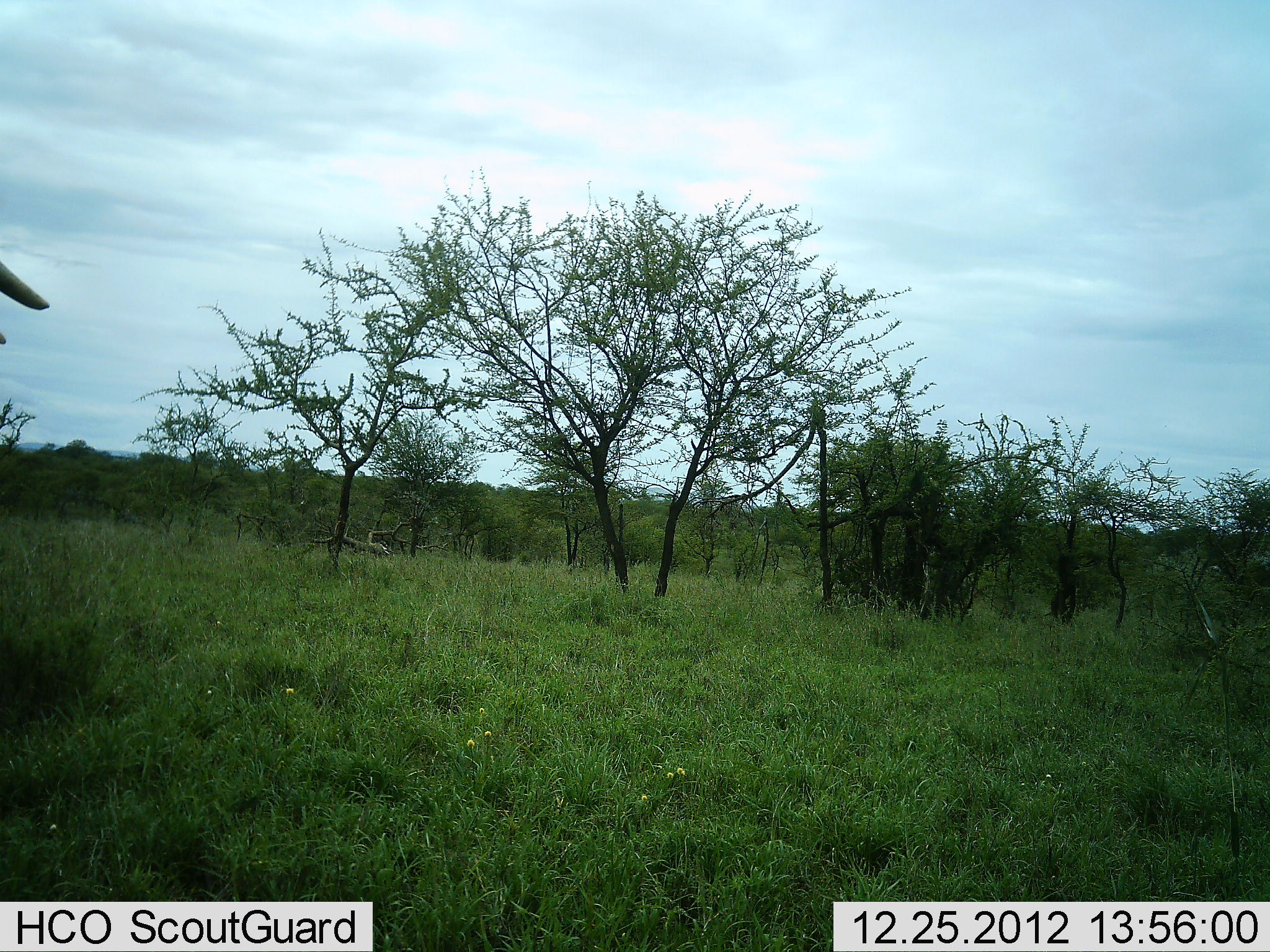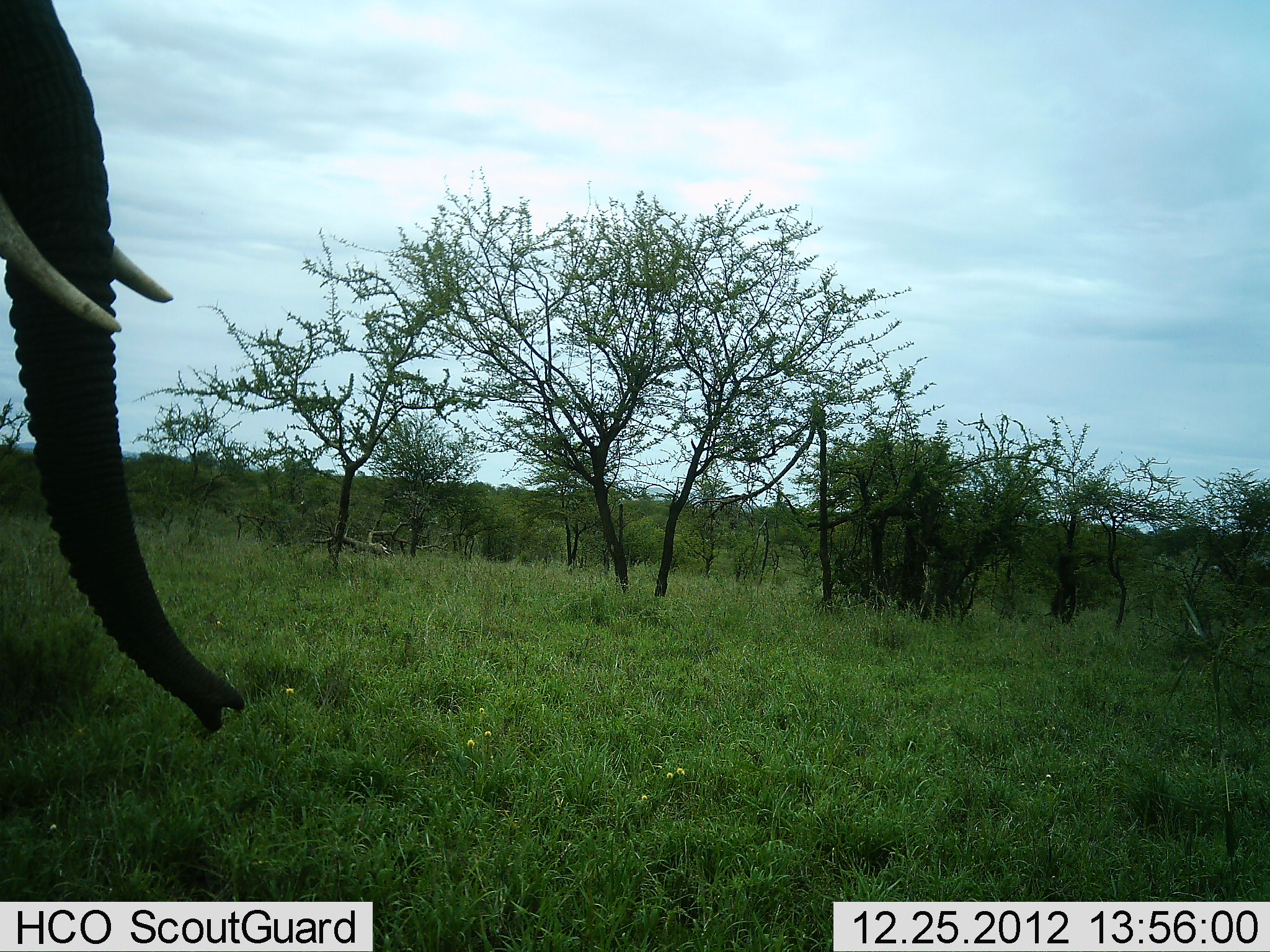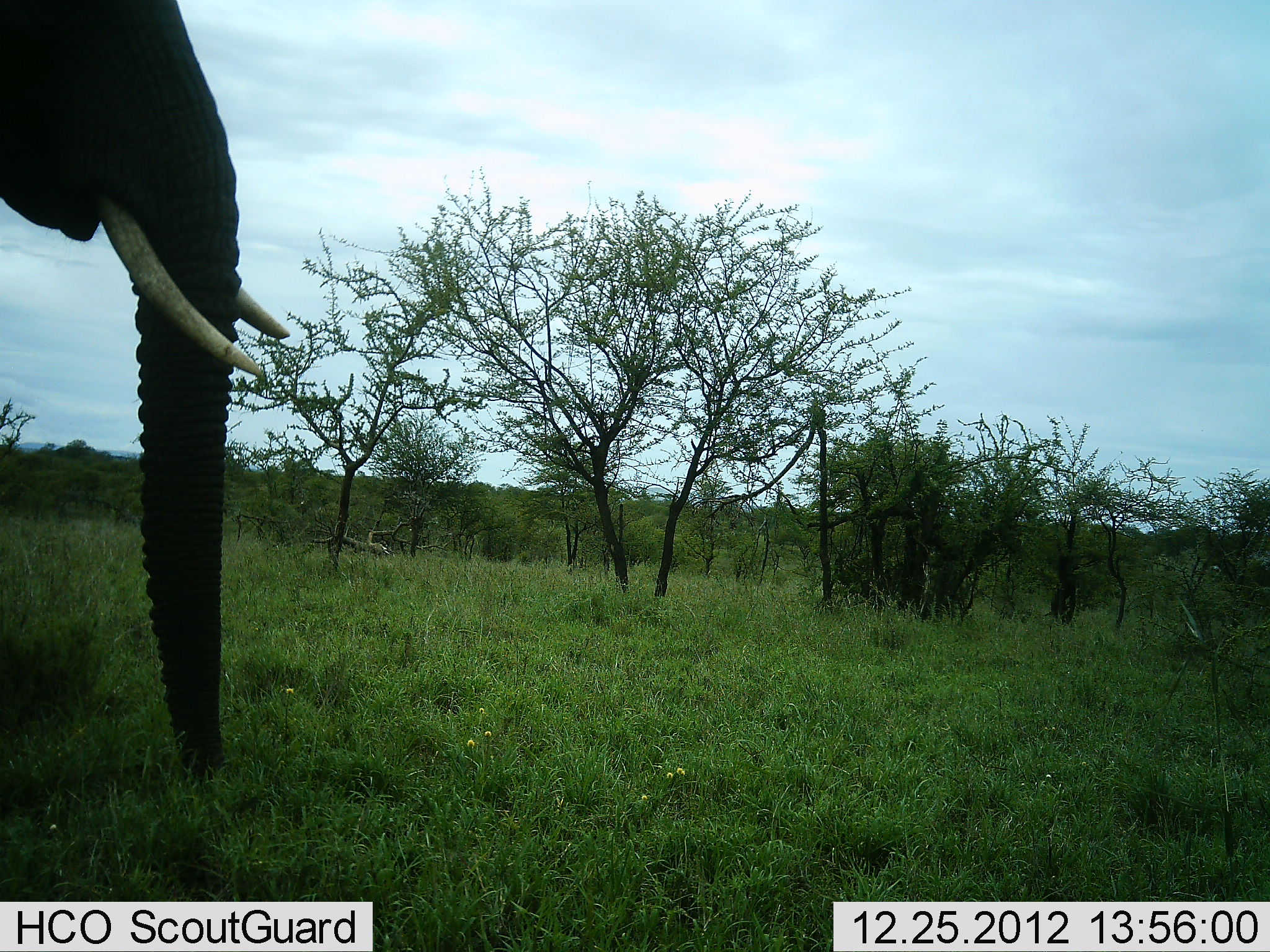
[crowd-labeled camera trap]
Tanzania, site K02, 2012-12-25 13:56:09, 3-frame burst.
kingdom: Animalia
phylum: Chordata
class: Mammalia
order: Proboscidea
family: Elephantidae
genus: Loxodonta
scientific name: Loxodonta africana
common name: african bush elephant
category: elephant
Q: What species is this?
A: Elephant (african bush elephant) (Loxodonta africana).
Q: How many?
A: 1.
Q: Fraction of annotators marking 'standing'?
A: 25%.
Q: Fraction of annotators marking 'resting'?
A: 0%.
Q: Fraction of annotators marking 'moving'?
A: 69%.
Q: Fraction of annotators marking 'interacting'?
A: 0%.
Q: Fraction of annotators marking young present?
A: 0%.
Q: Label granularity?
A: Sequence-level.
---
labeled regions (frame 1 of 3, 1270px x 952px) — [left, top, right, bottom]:
animal: [0, 257, 48, 347]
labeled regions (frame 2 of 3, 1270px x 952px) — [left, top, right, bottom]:
animal: [0, 0, 244, 732]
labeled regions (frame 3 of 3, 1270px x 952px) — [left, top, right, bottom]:
animal: [0, 0, 290, 784]